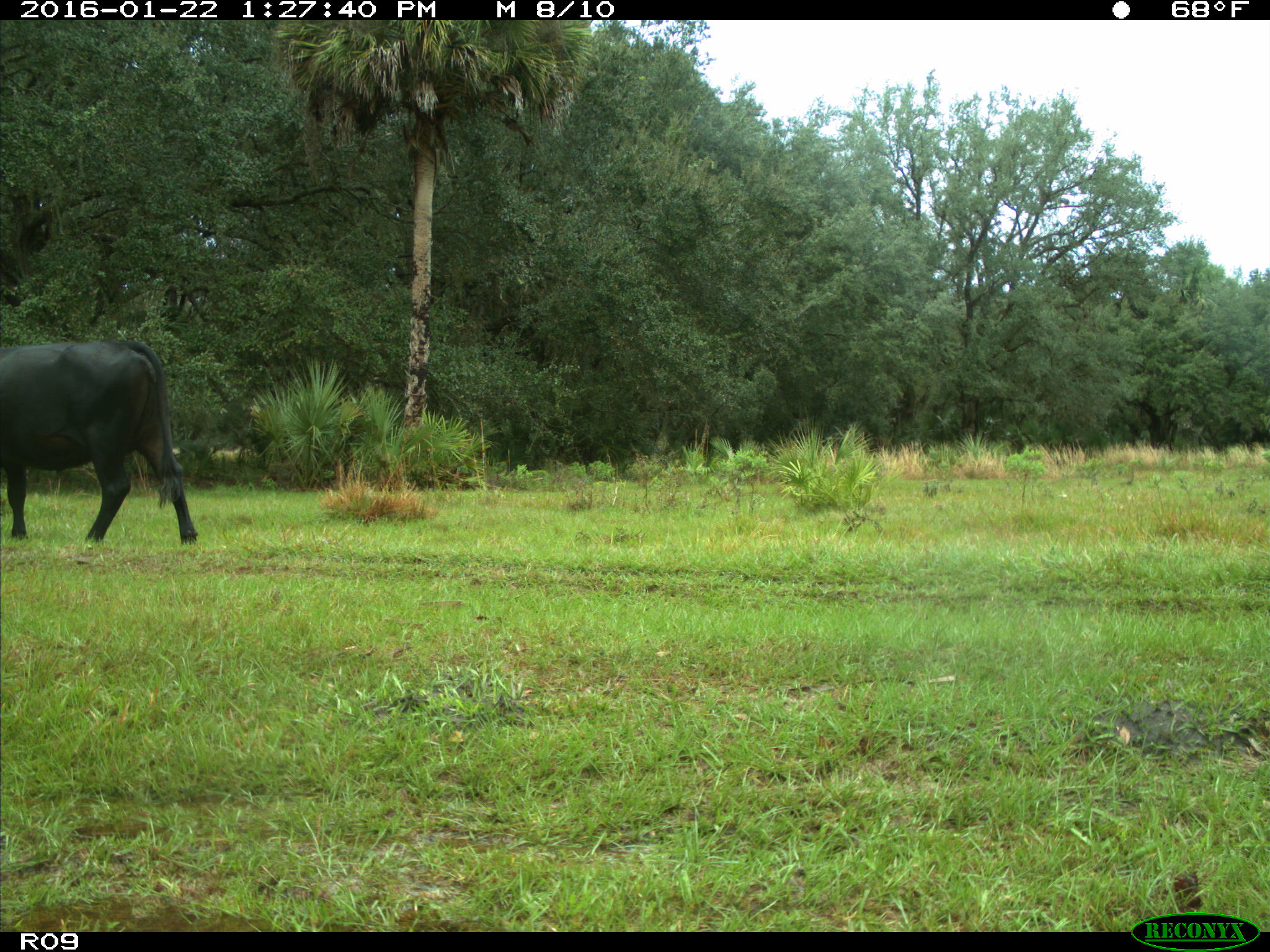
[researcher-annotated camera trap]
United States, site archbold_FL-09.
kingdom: Animalia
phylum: Chordata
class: Mammalia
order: Artiodactyla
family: Bovidae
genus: Bos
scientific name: Bos taurus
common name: domestic cow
Bos taurus (domestic cow).